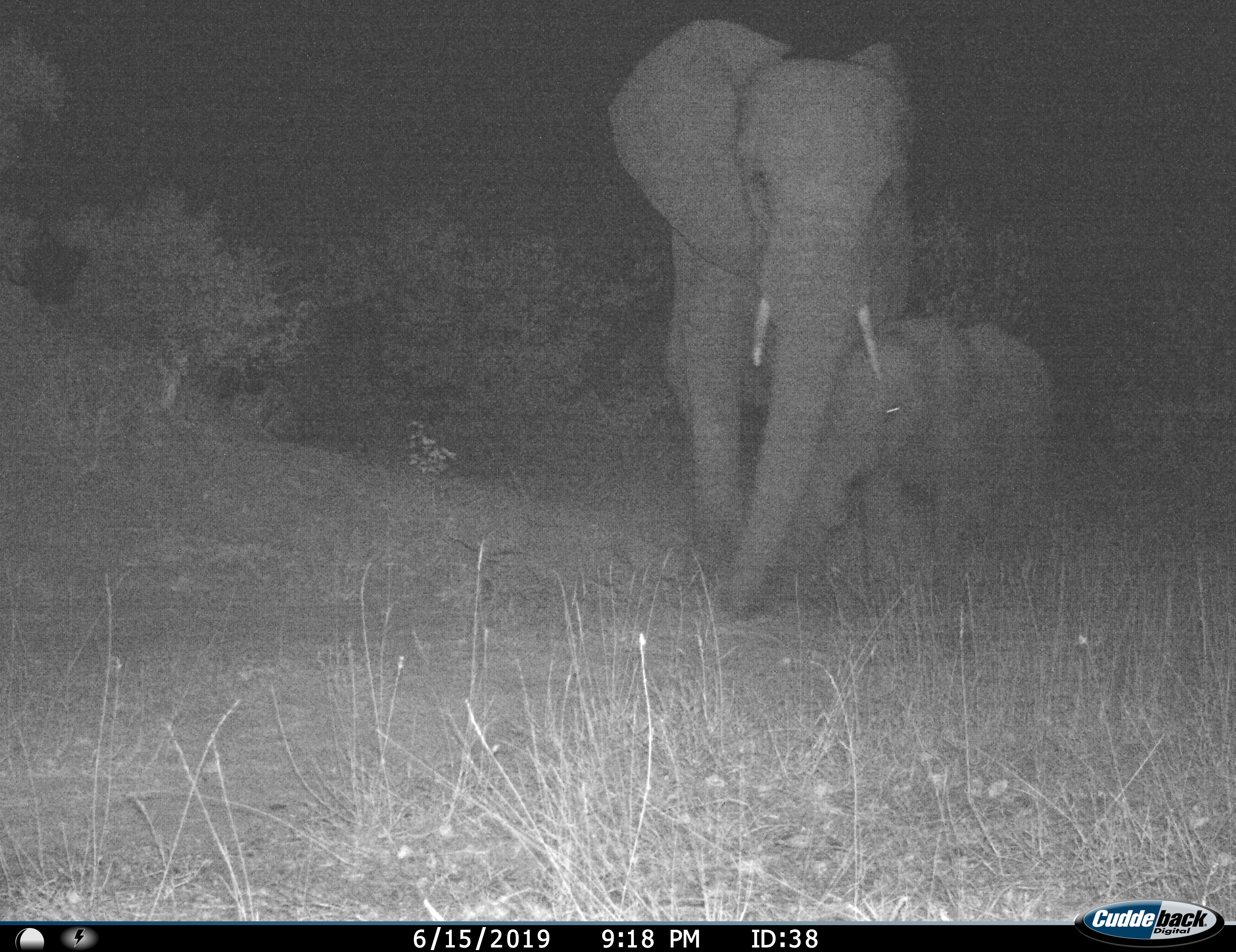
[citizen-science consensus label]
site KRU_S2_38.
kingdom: Animalia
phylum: Chordata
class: Mammalia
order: Proboscidea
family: Elephantidae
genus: Loxodonta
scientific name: Loxodonta africana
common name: african bush elephant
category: elephant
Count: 2.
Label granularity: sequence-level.